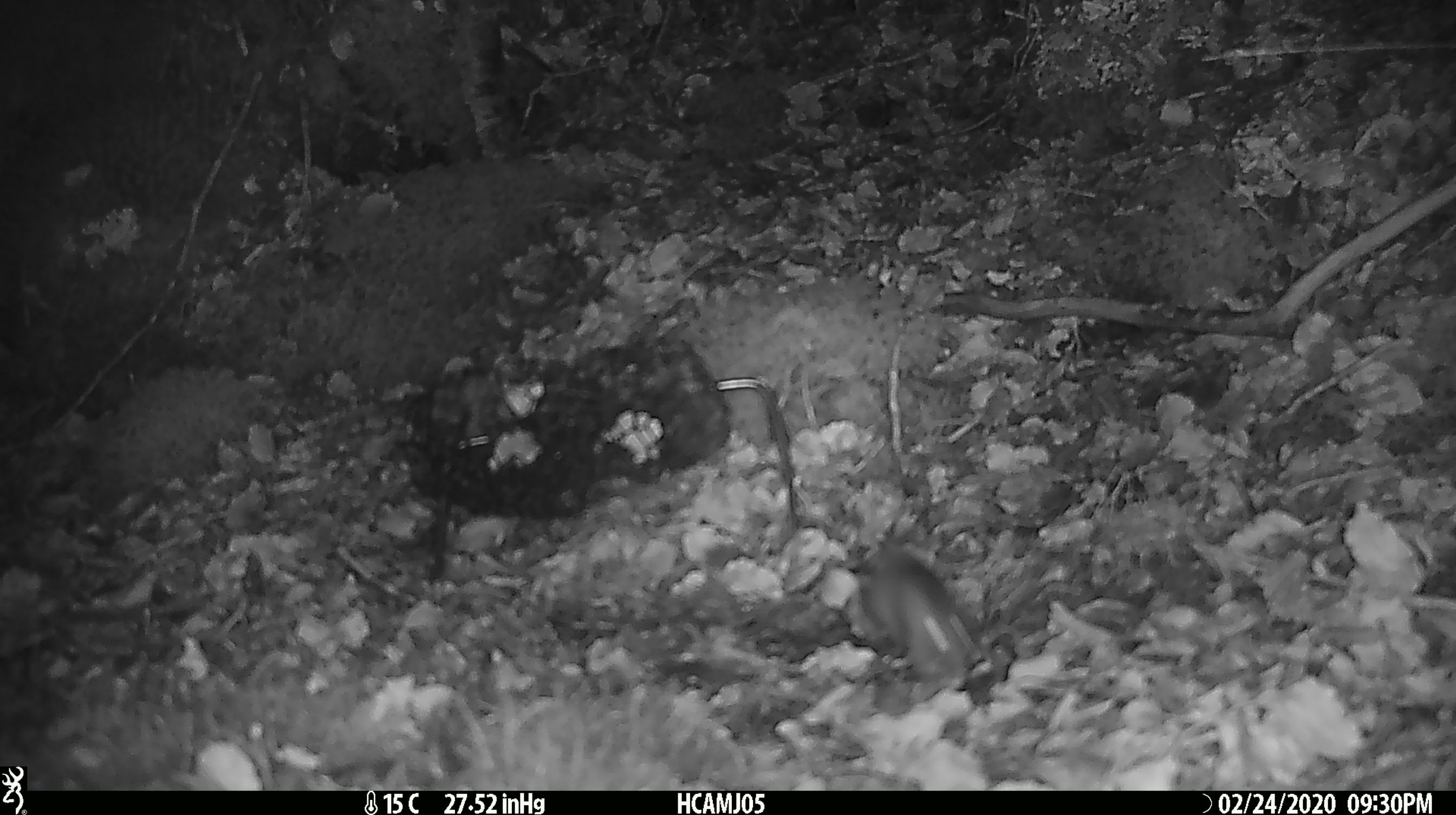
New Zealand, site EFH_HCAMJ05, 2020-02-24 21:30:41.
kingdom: Animalia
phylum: Chordata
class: Mammalia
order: Rodentia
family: Muridae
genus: Mus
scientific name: Mus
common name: mouse